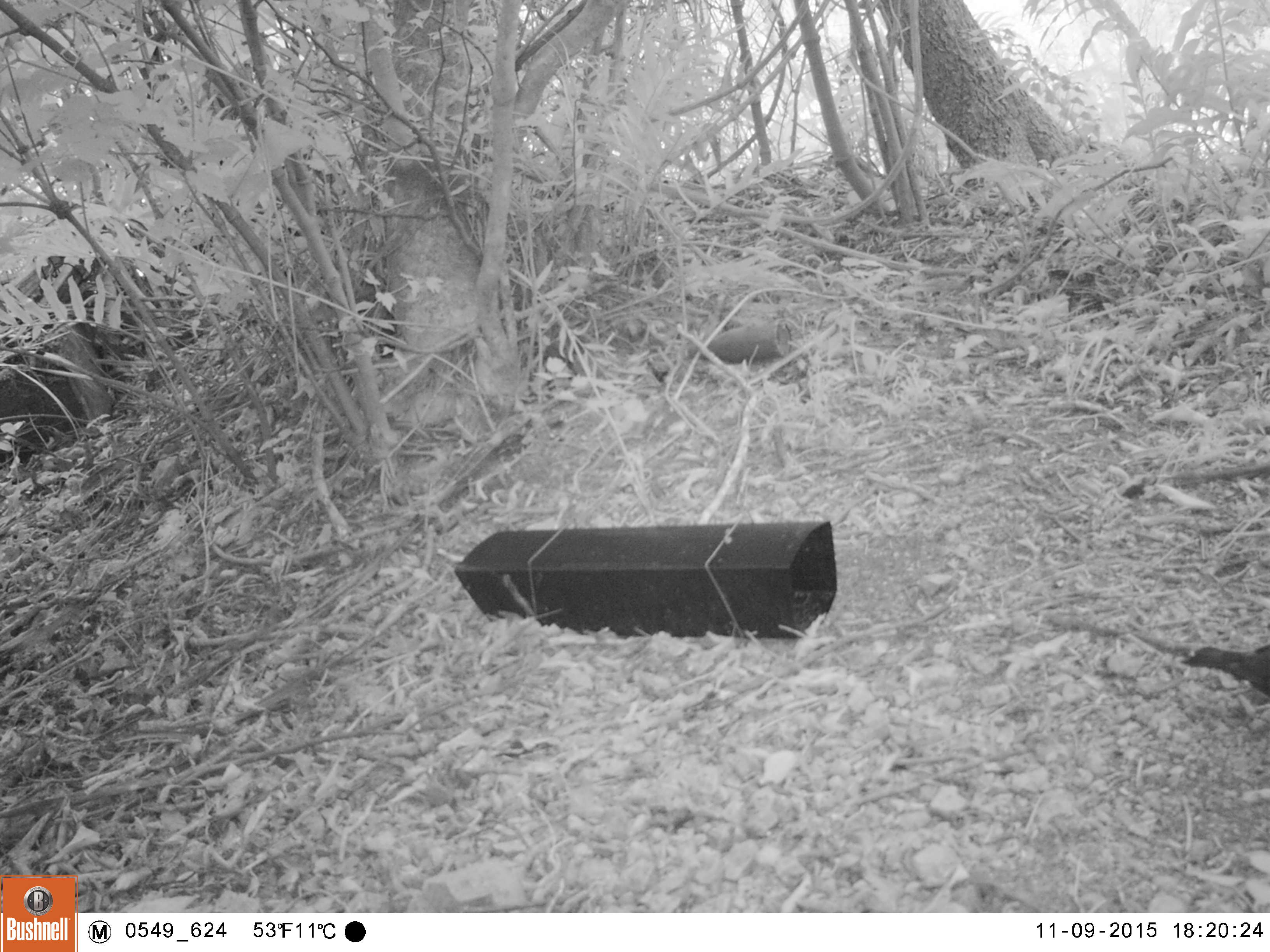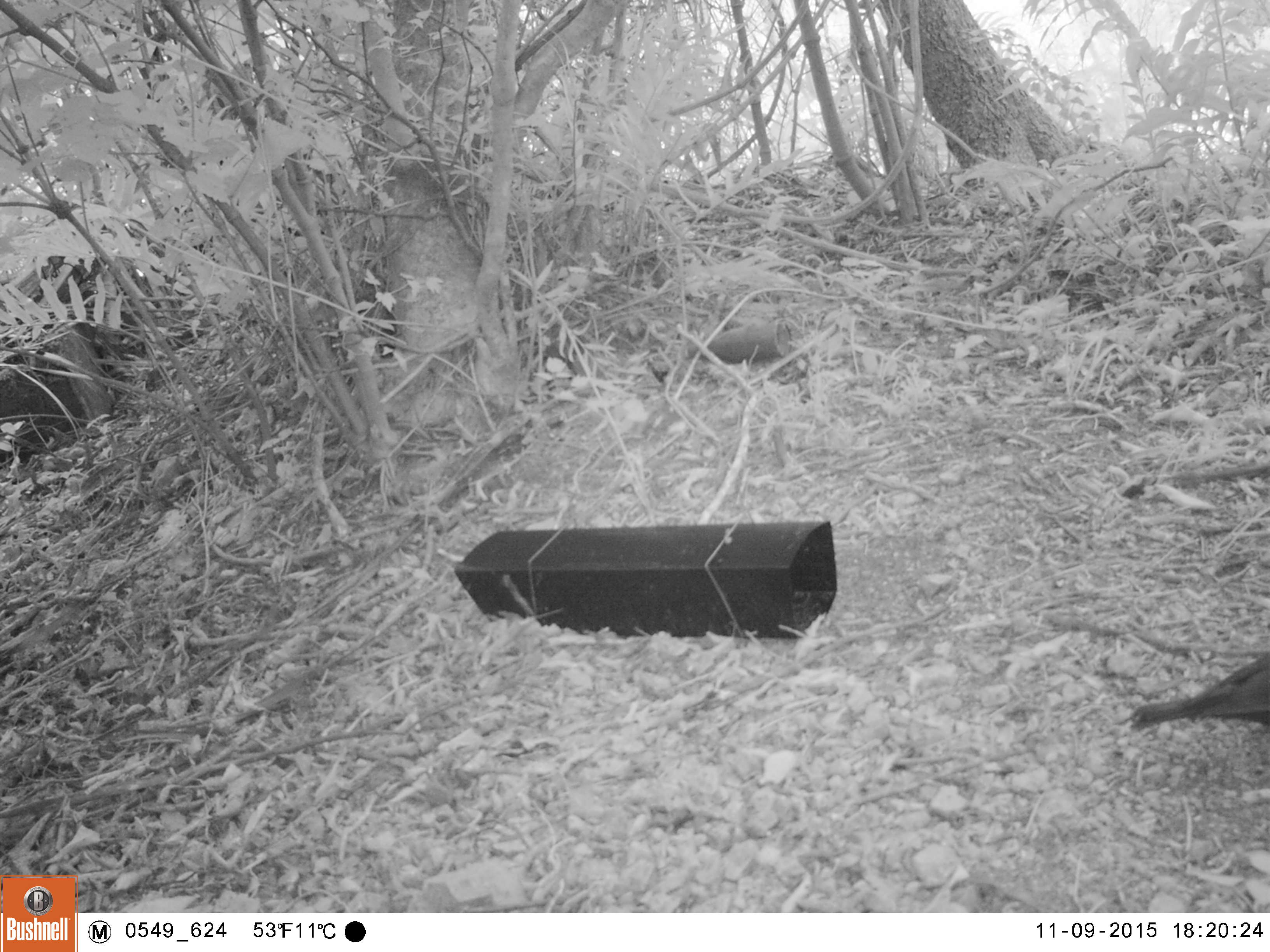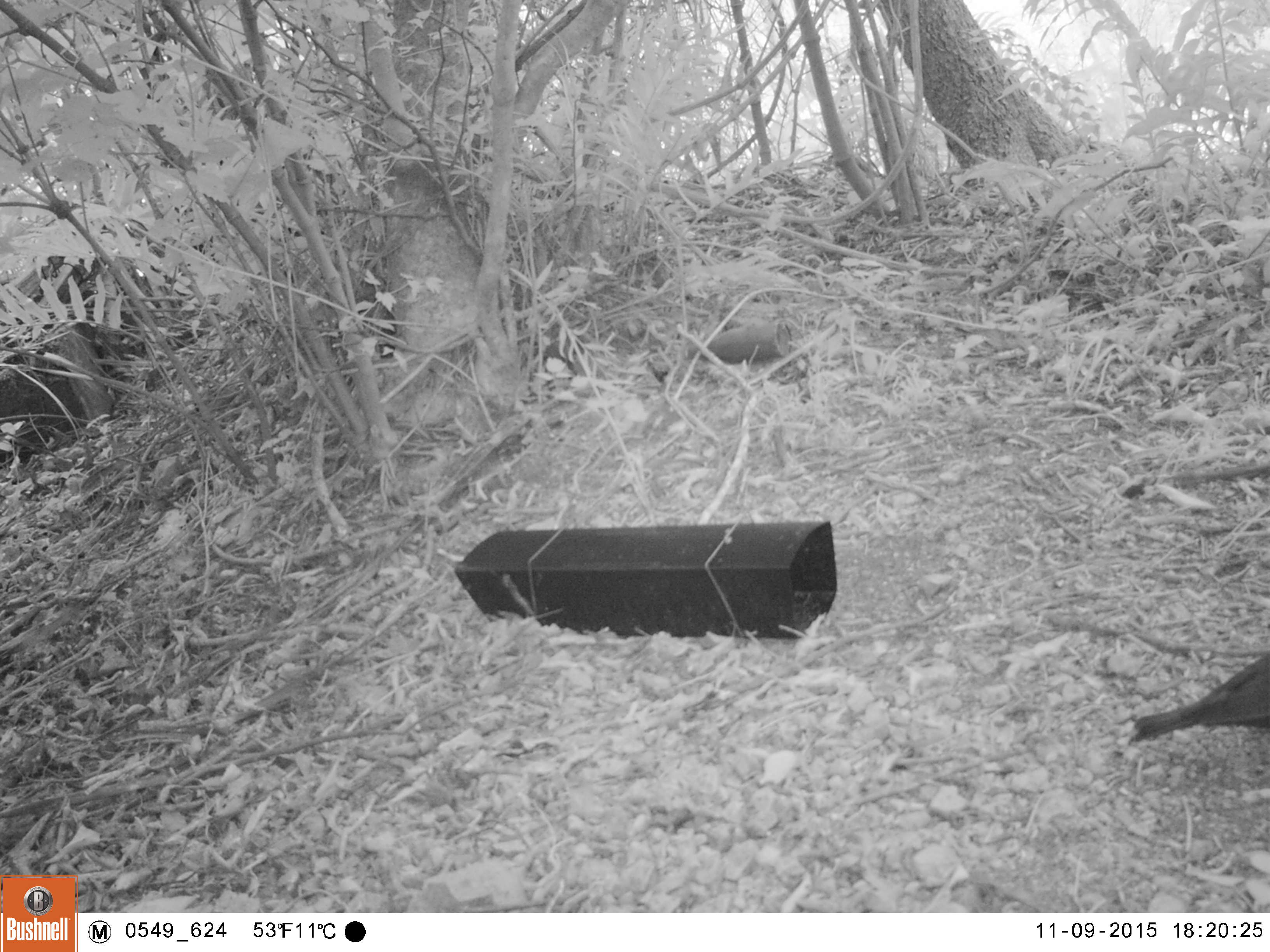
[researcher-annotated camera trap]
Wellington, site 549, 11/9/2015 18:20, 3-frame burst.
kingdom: Animalia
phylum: Chordata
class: Aves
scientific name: Aves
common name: bird